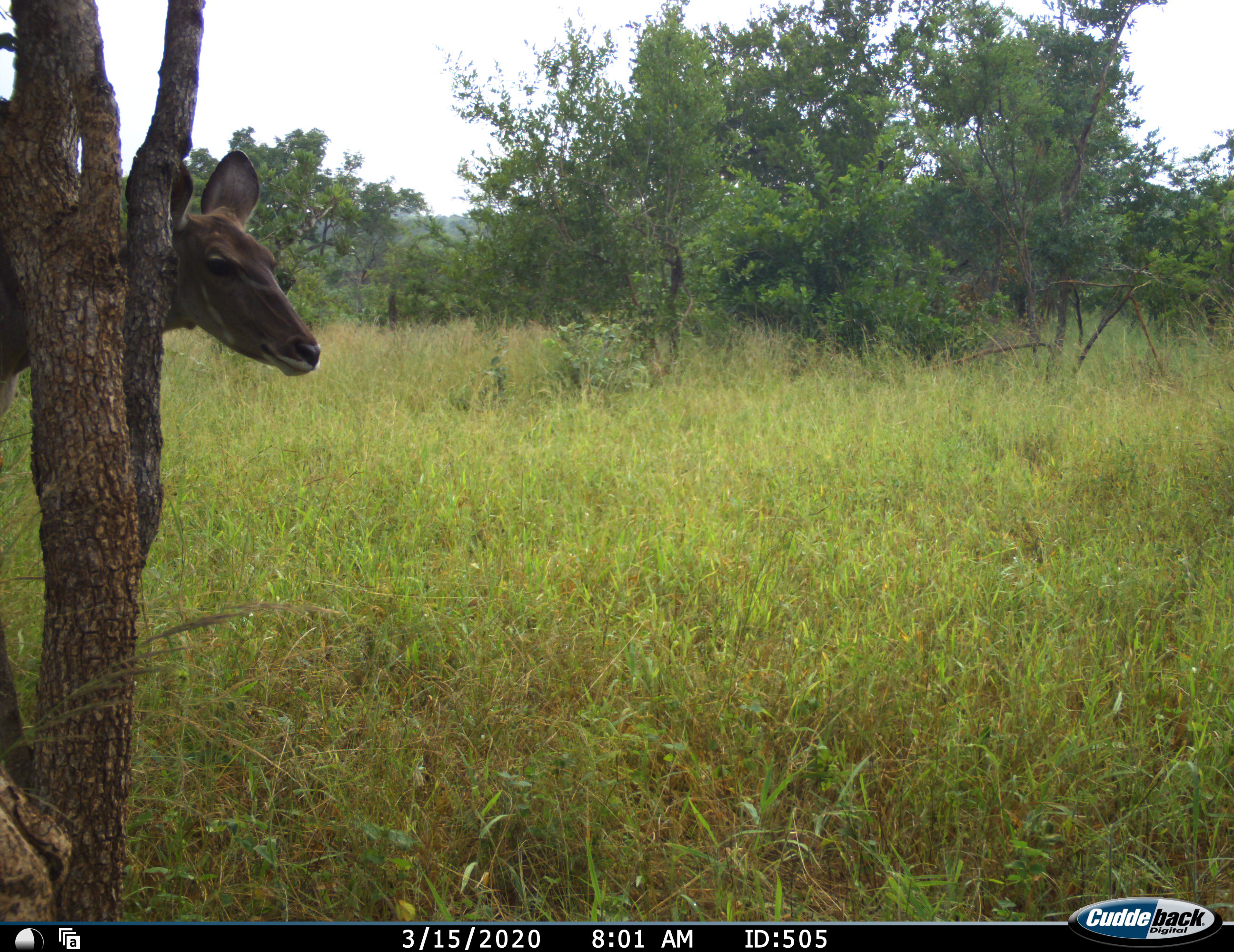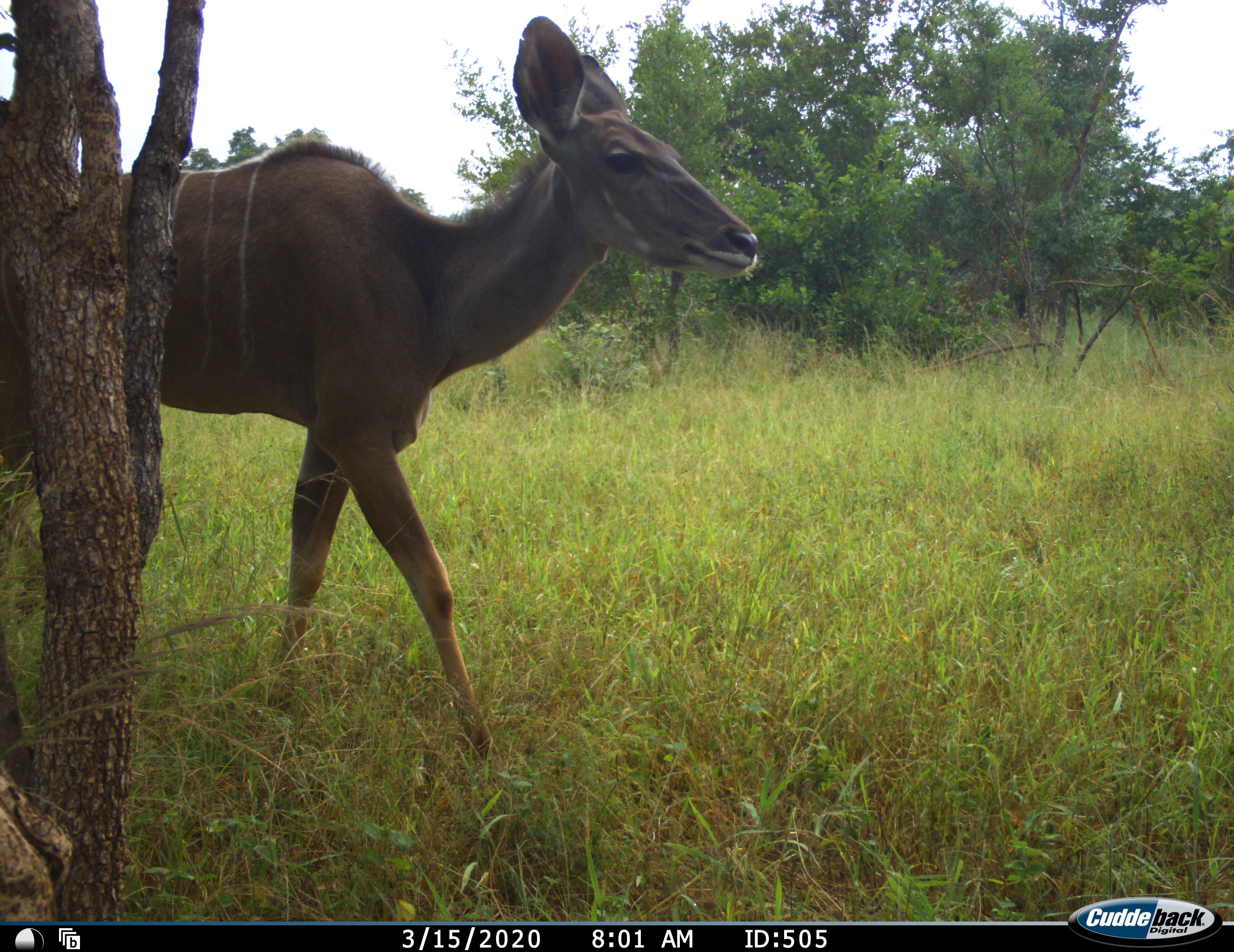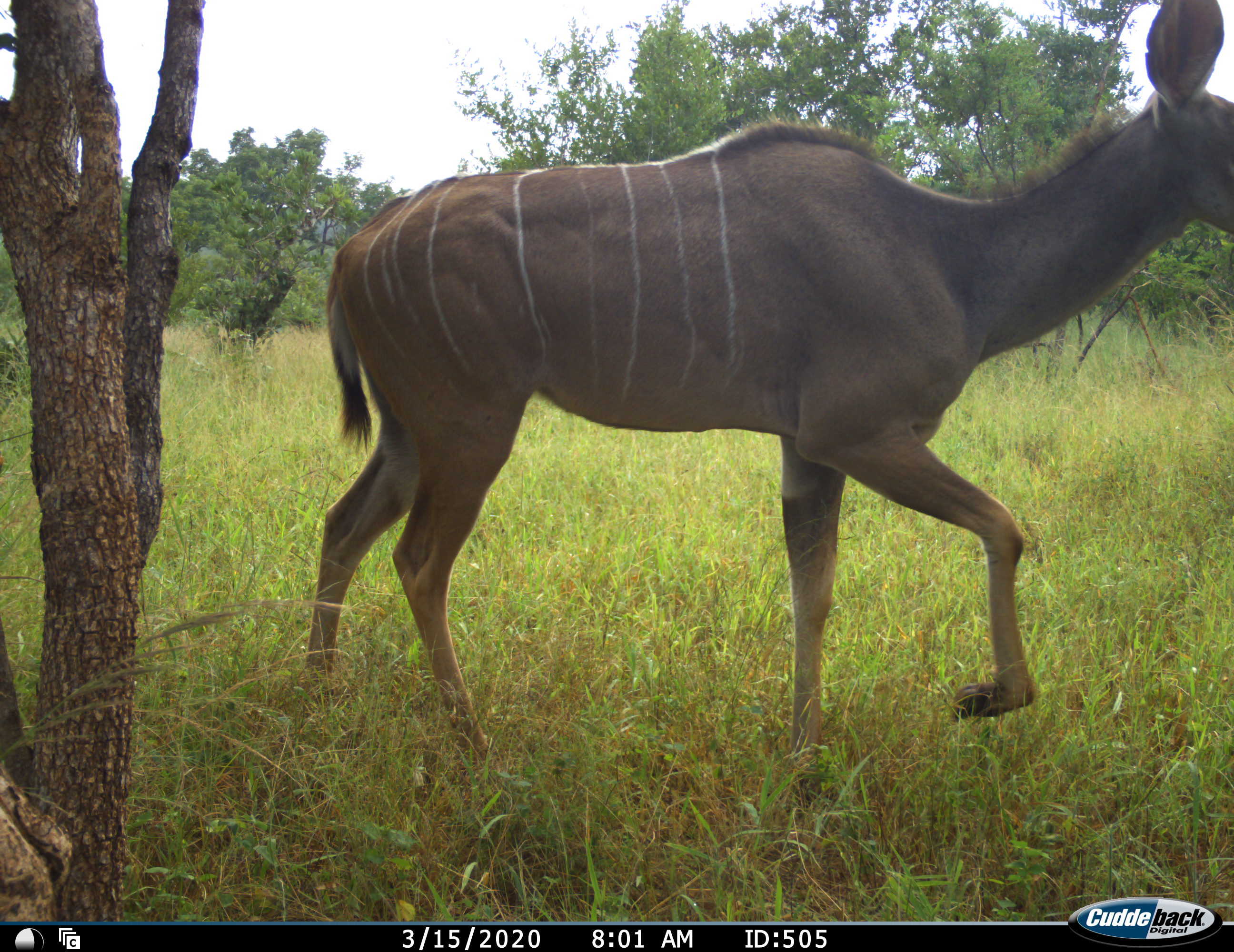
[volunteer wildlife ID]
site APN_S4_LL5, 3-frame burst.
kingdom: Animalia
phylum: Chordata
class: Mammalia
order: Artiodactyla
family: Bovidae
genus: Tragelaphus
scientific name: Tragelaphus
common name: kudu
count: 1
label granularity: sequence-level